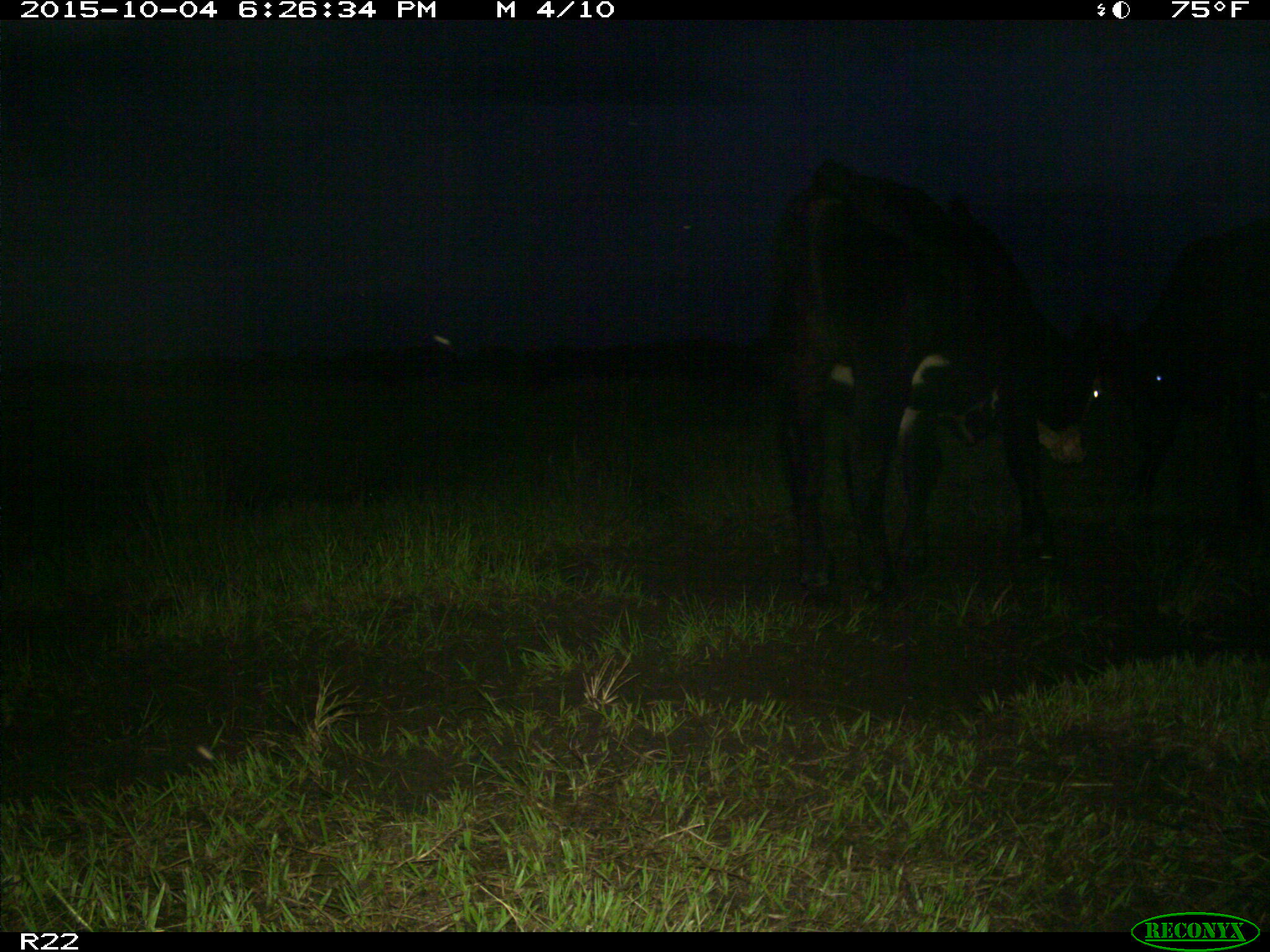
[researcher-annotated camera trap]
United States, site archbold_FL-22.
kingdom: Animalia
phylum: Chordata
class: Mammalia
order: Artiodactyla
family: Bovidae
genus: Bos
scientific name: Bos taurus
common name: domestic cow